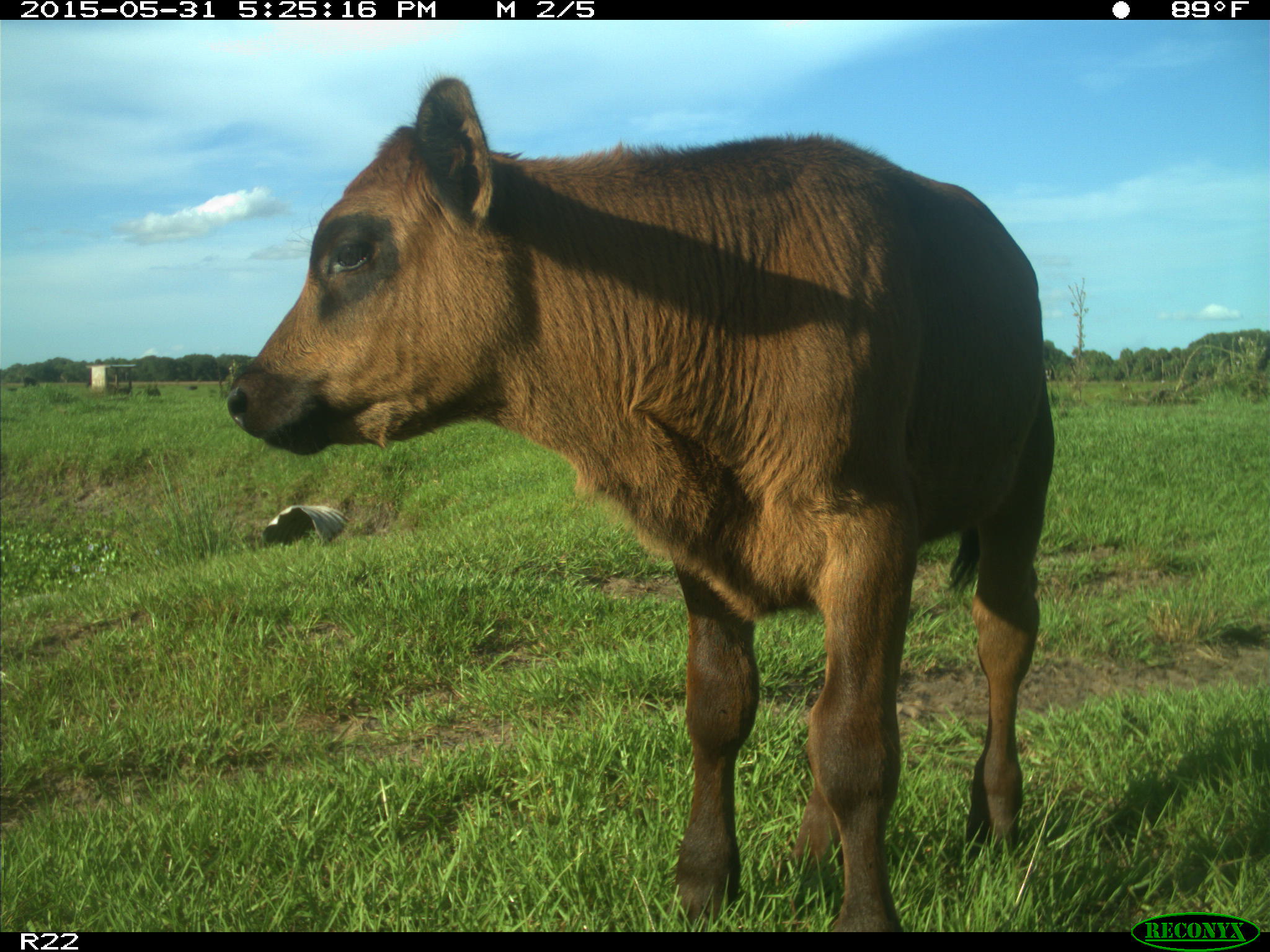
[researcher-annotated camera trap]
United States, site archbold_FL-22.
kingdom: Animalia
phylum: Chordata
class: Mammalia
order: Artiodactyla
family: Bovidae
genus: Bos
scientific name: Bos taurus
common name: domestic cow